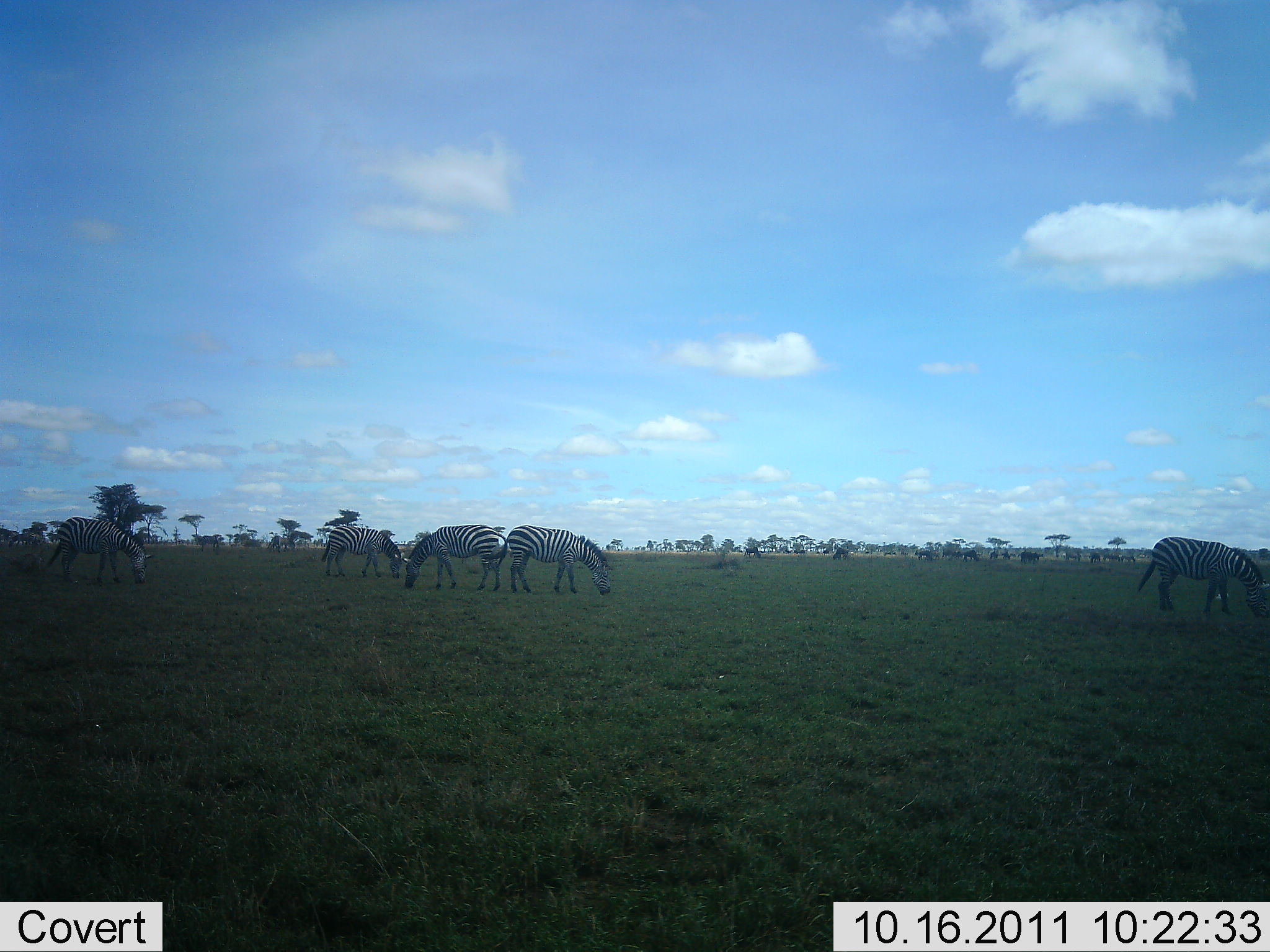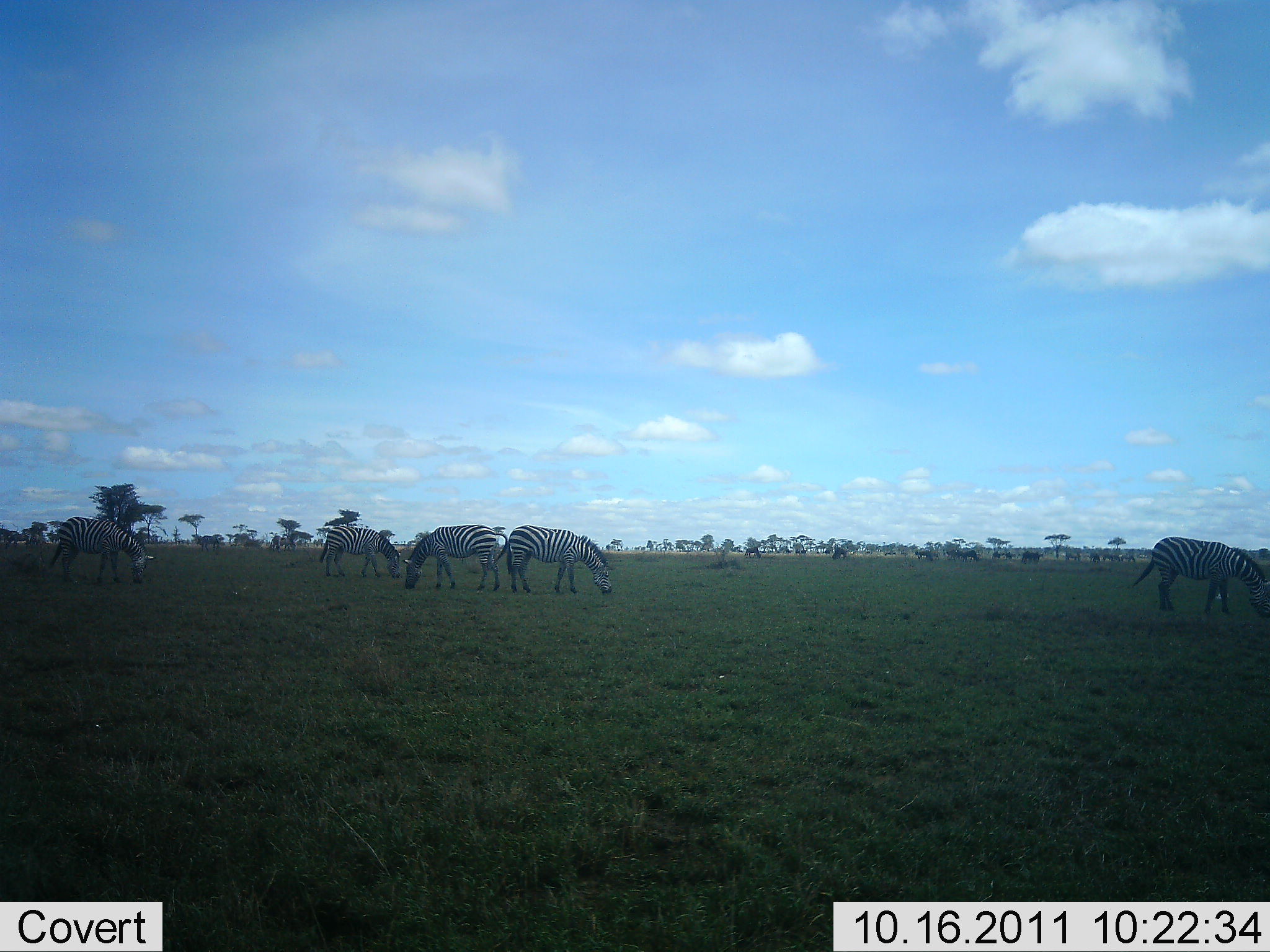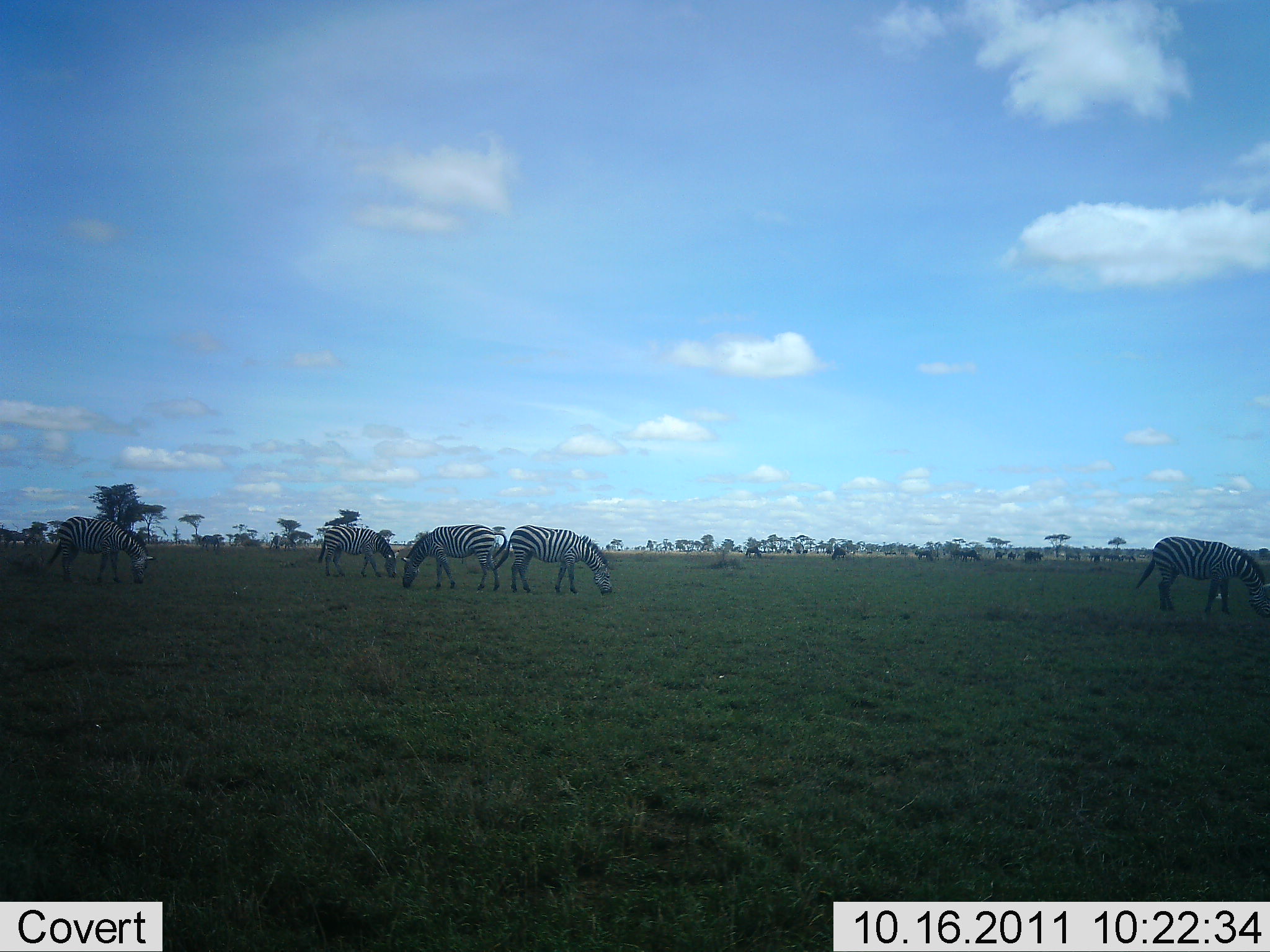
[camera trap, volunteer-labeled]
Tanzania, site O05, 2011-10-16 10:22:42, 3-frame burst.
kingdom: Animalia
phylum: Chordata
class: Mammalia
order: Perissodactyla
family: Equidae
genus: Equus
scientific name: Equus quagga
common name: plains zebra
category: zebra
Zebra (plains zebra) (Equus quagga), count 5. Behavior (volunteer vote fractions): standing 21%, resting 0%, moving 14%, interacting 0%. Young present (vote fraction): 0%. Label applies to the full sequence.